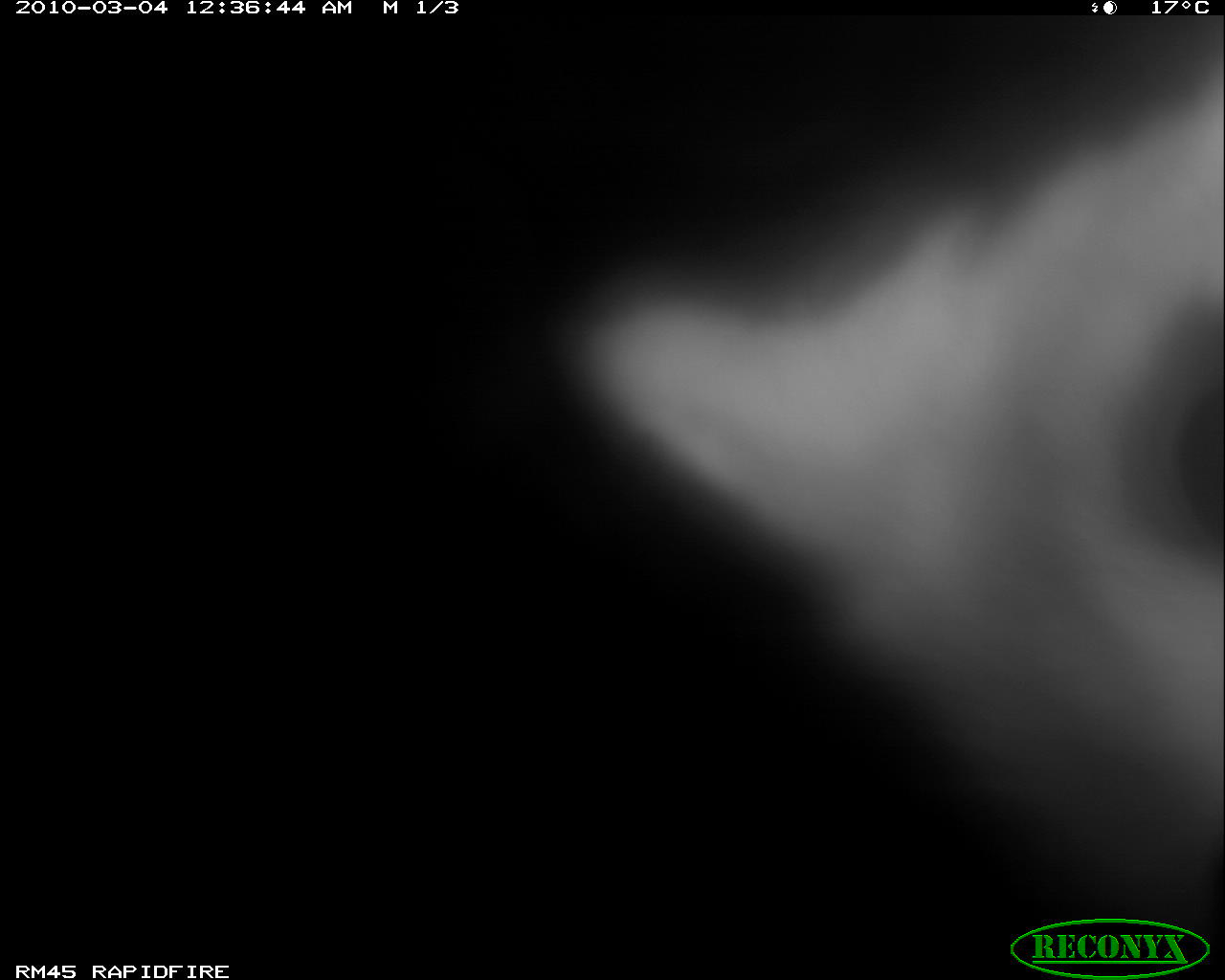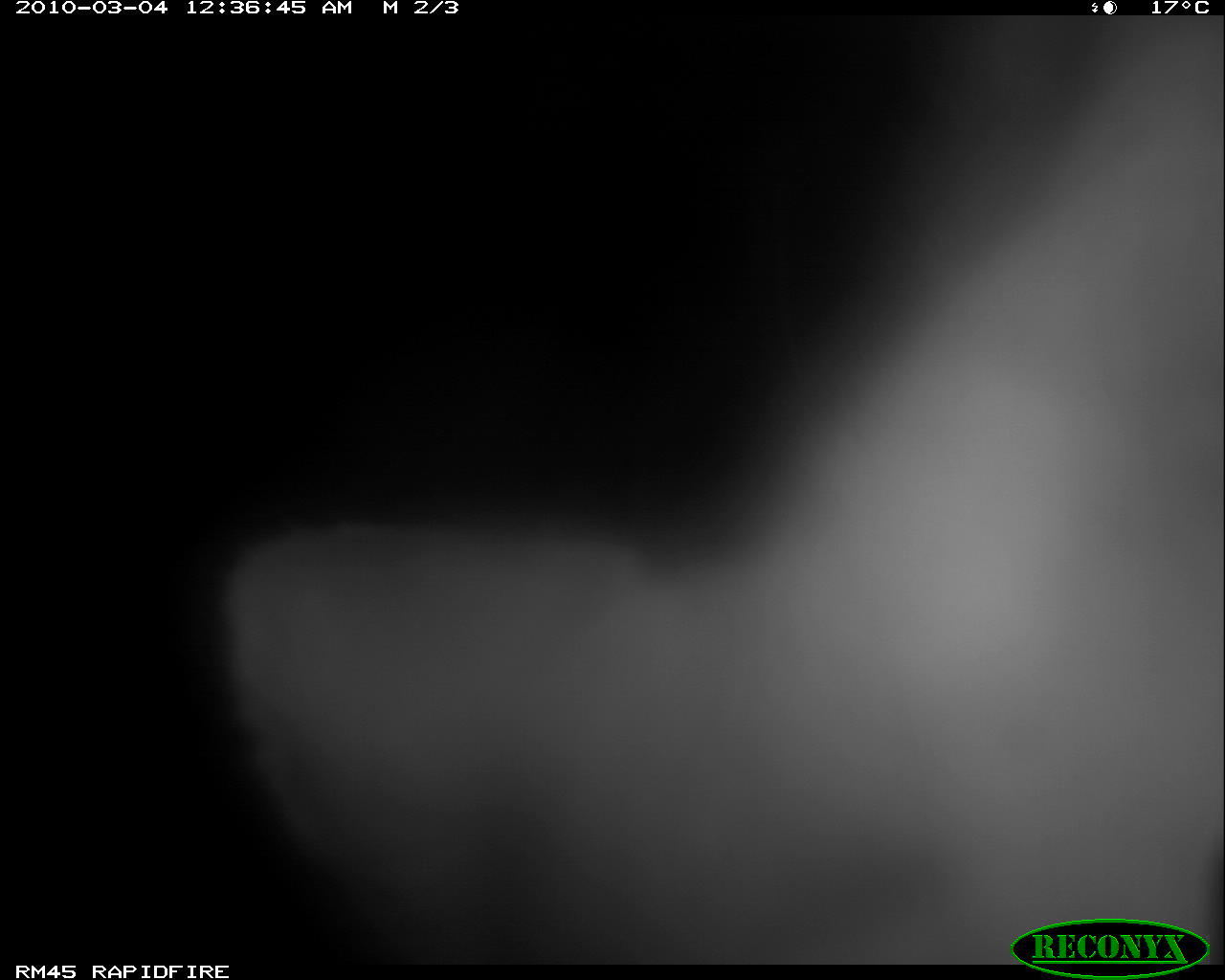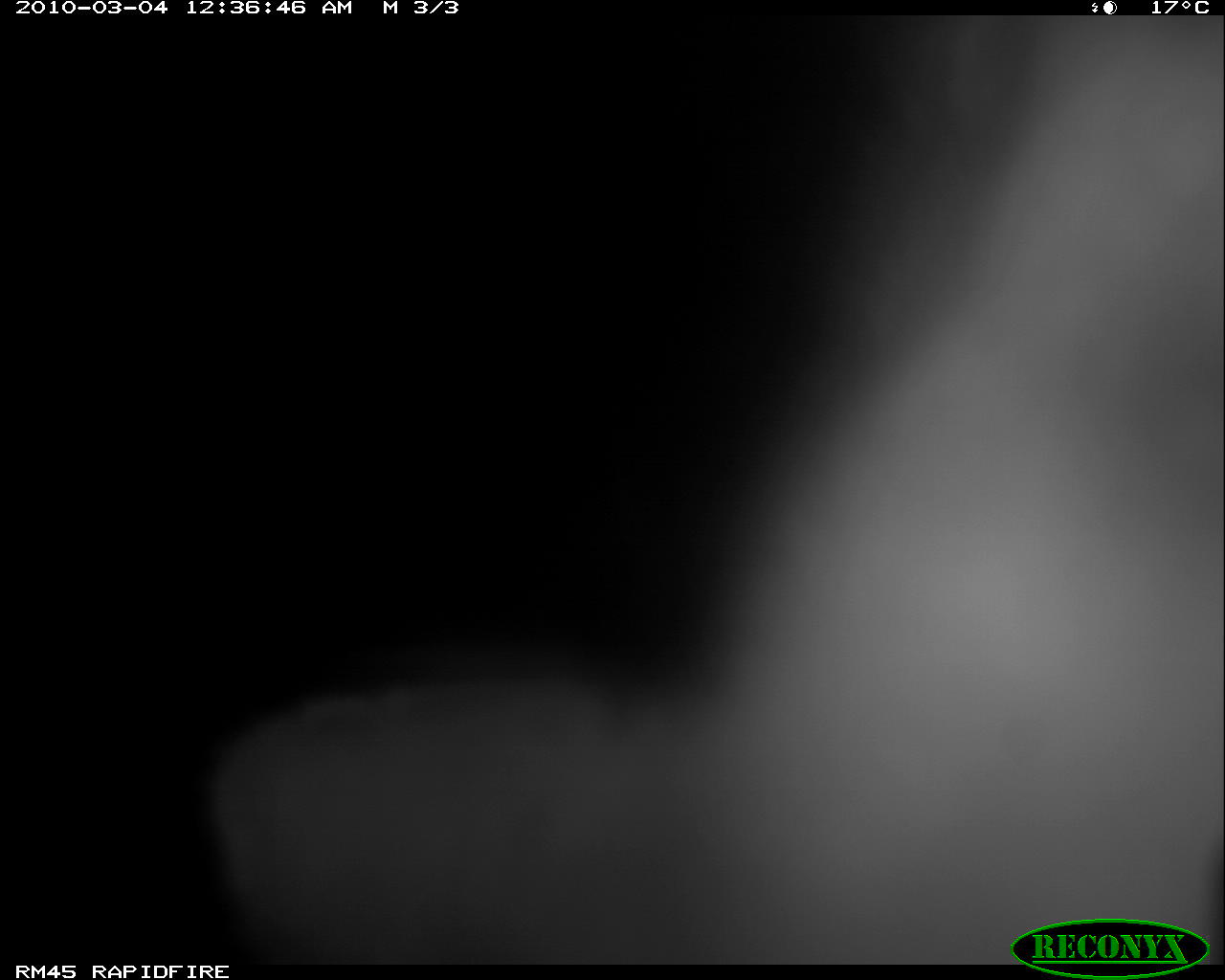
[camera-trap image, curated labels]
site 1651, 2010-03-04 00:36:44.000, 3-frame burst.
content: unidentified animal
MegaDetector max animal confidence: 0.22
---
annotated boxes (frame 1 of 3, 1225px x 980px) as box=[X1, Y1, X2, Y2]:
unknown: box=[553, 11, 1225, 964]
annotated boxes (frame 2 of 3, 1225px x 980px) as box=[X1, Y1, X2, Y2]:
unknown: box=[214, 11, 1225, 964]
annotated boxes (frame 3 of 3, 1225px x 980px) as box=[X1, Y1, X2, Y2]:
unknown: box=[202, 11, 1225, 964]